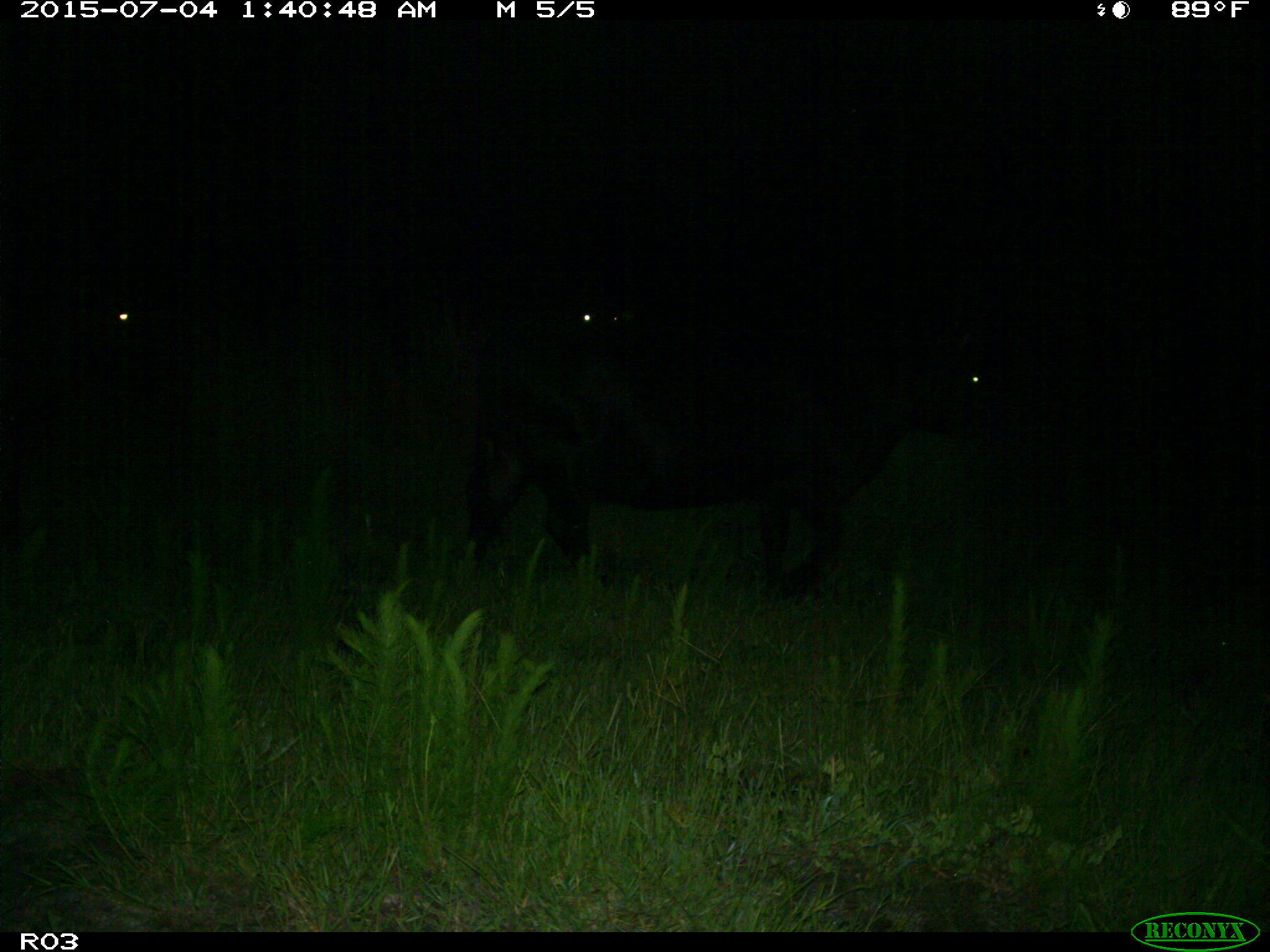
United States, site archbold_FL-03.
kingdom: Animalia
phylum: Chordata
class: Mammalia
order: Artiodactyla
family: Bovidae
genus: Bos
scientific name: Bos taurus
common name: domestic cow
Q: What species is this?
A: Bos taurus (domestic cow).